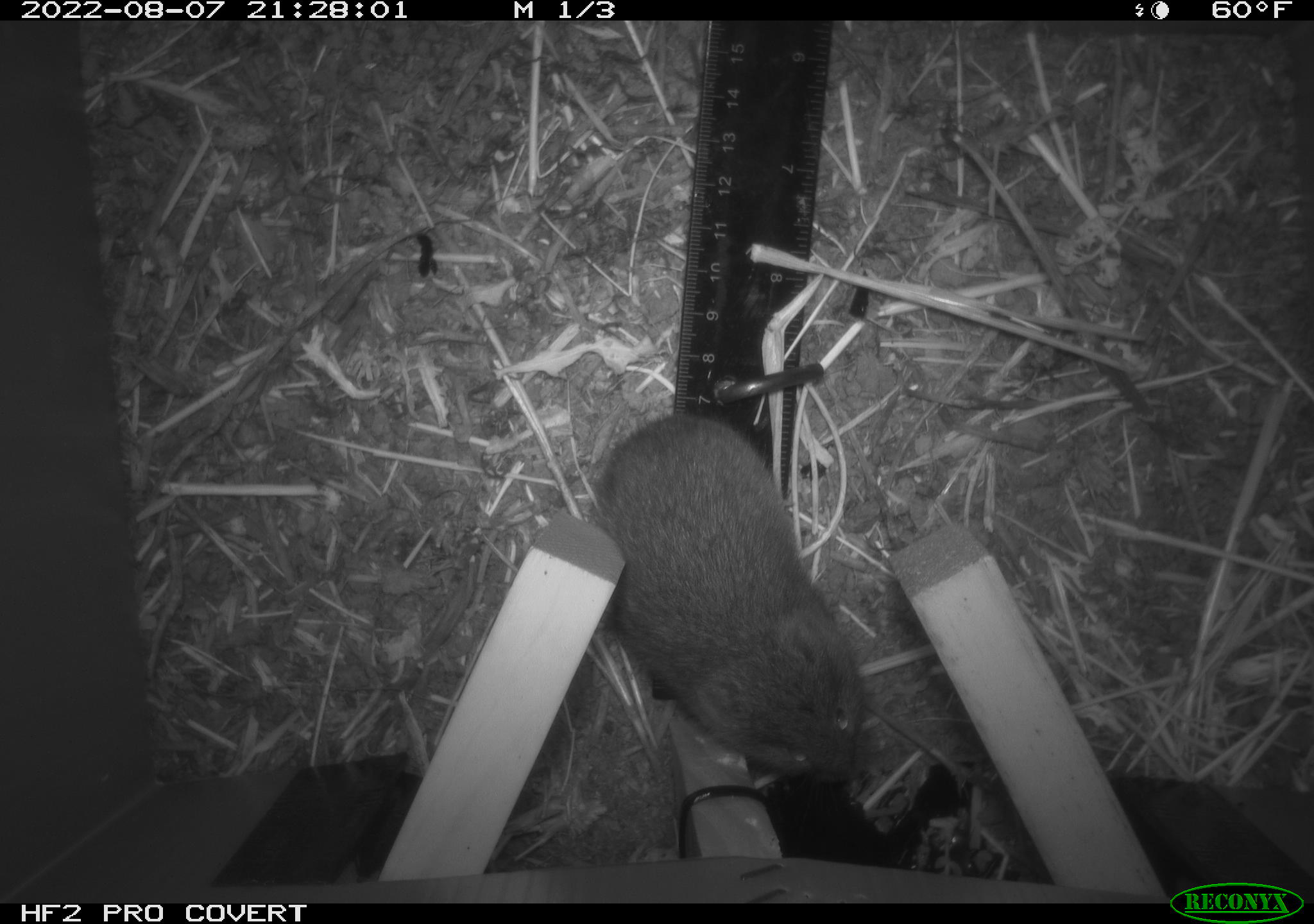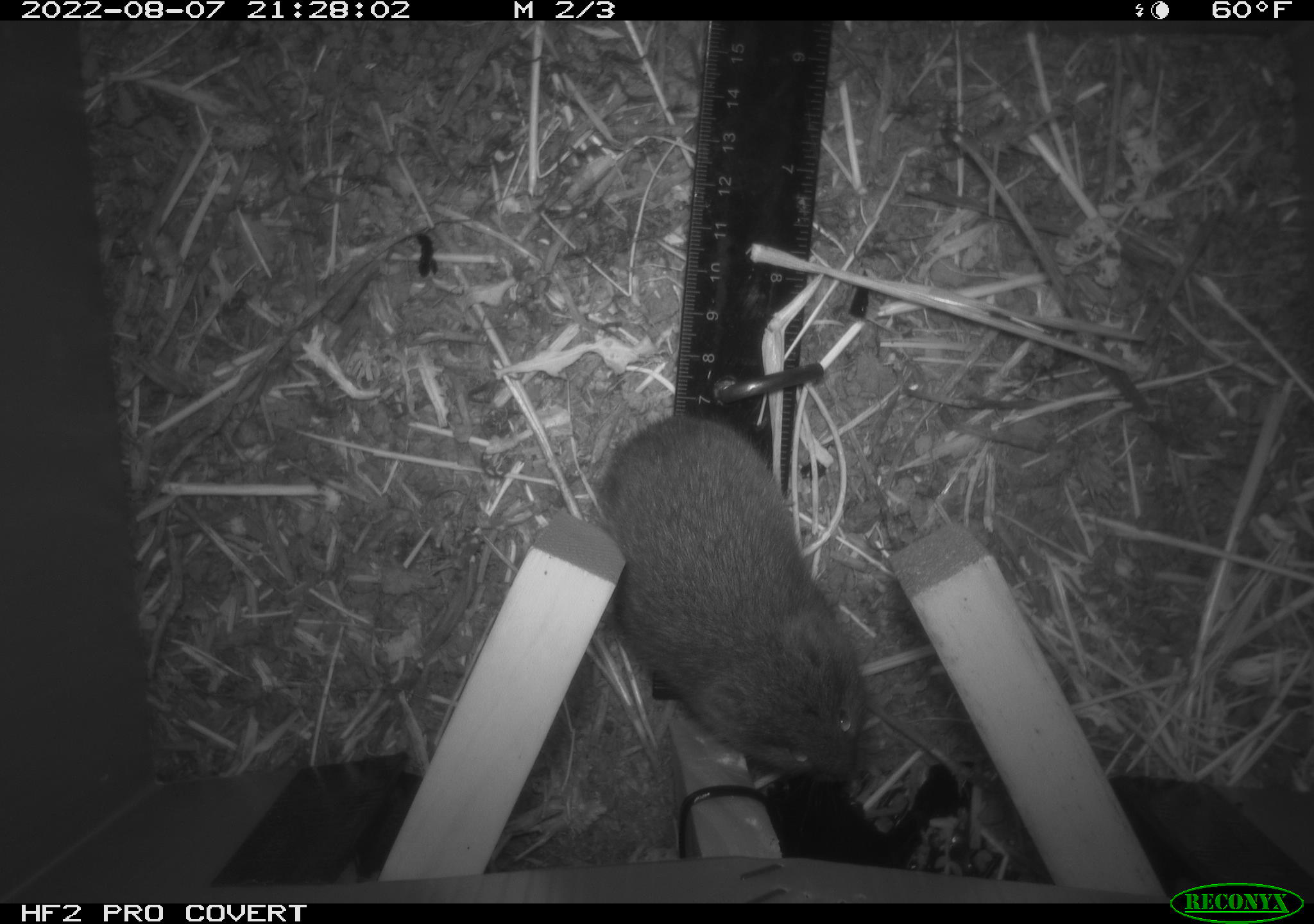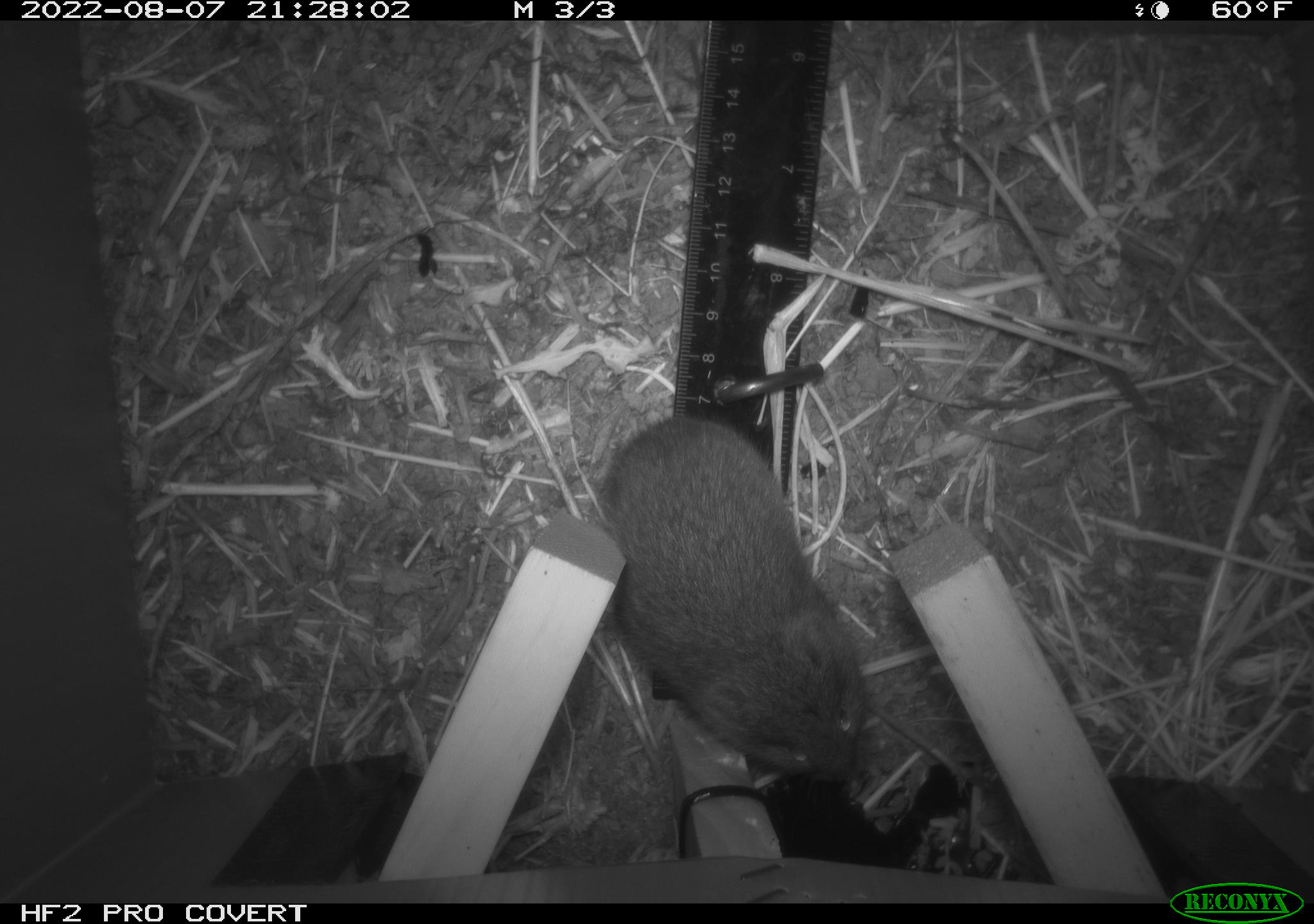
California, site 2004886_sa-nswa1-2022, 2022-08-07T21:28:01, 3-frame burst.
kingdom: Animalia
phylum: Chordata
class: Mammalia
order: Rodentia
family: Cricetidae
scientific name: Cricetidae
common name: hamsters, voles, lemmings, and allies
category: cricetidae family